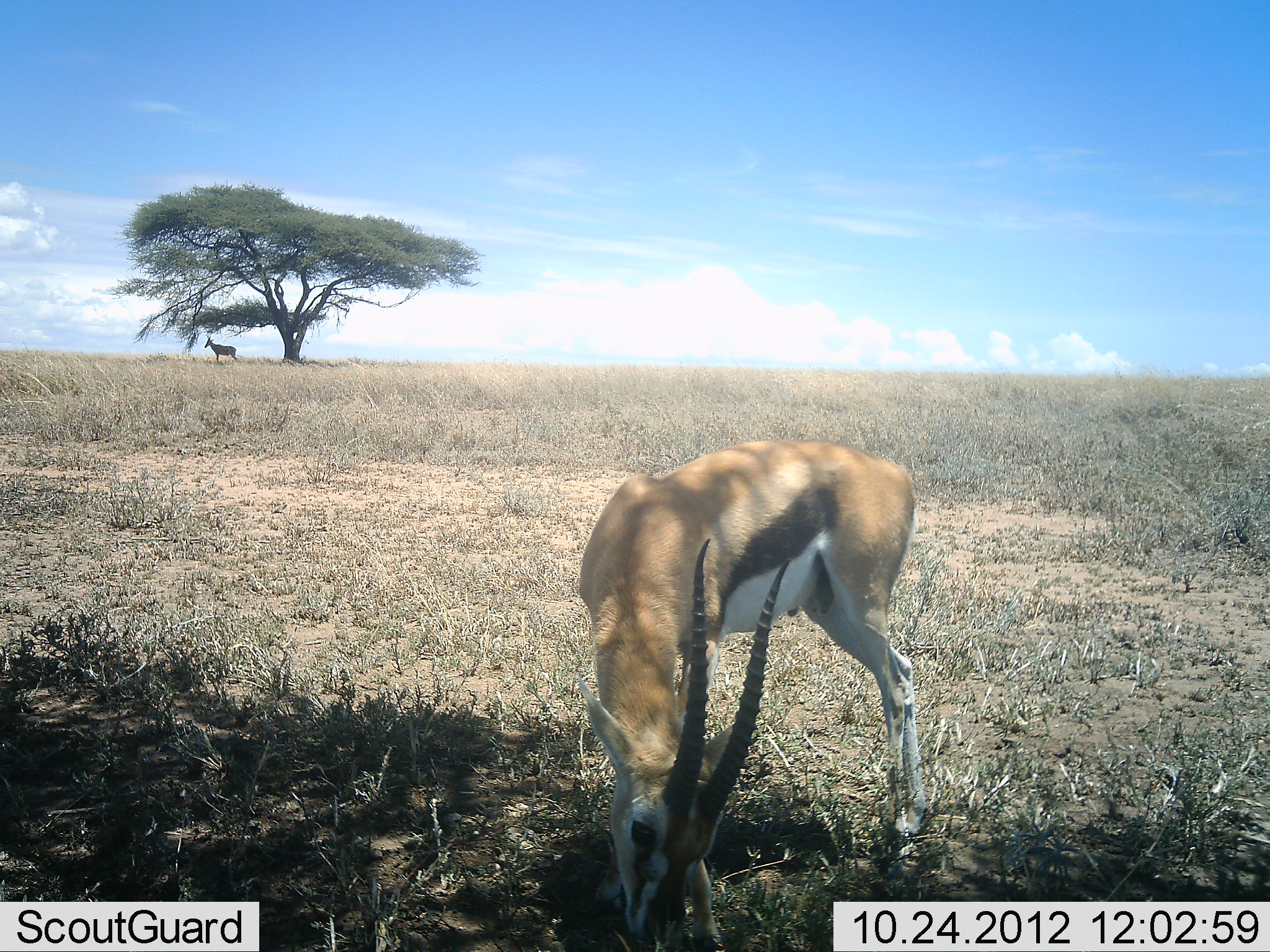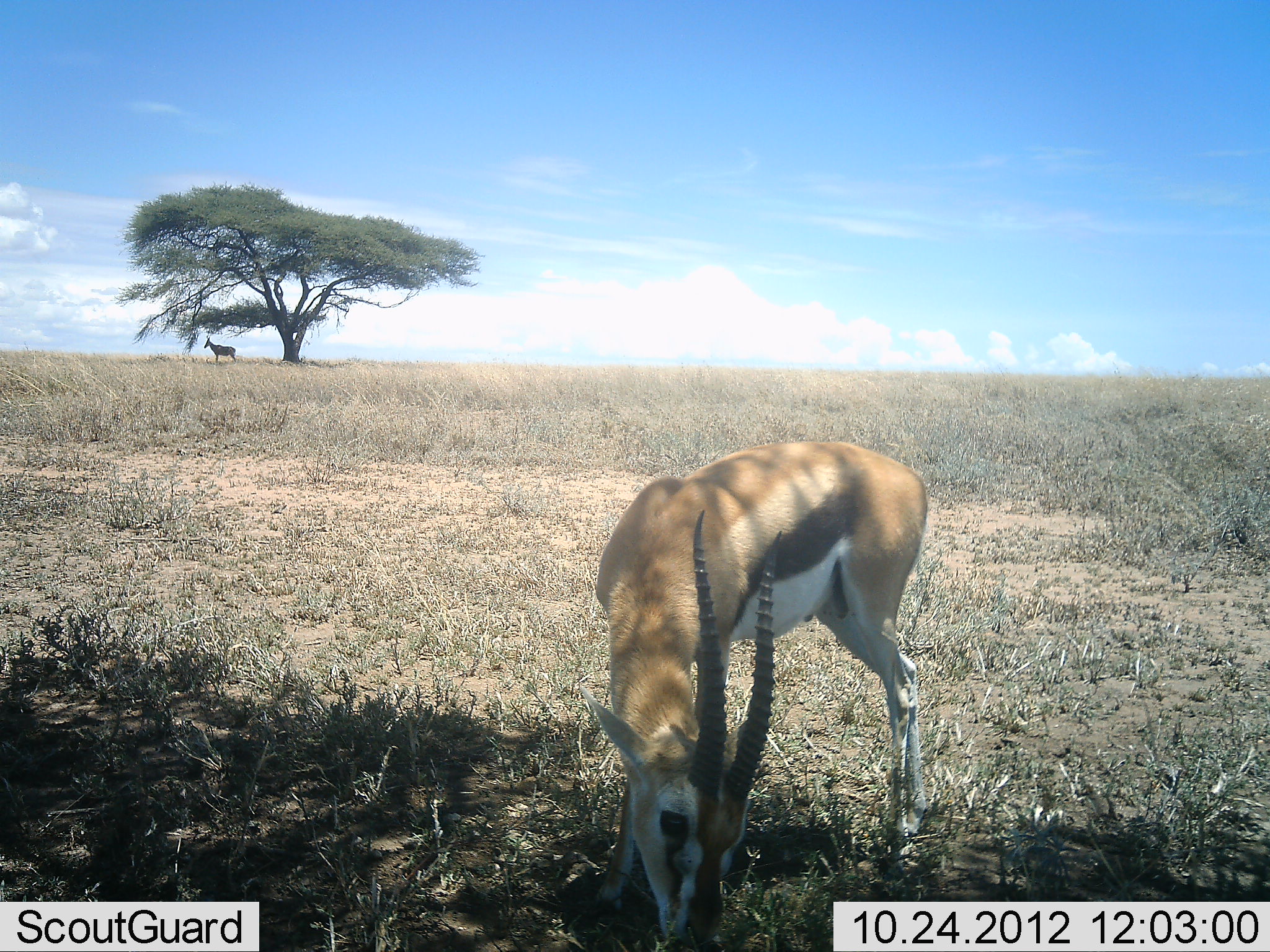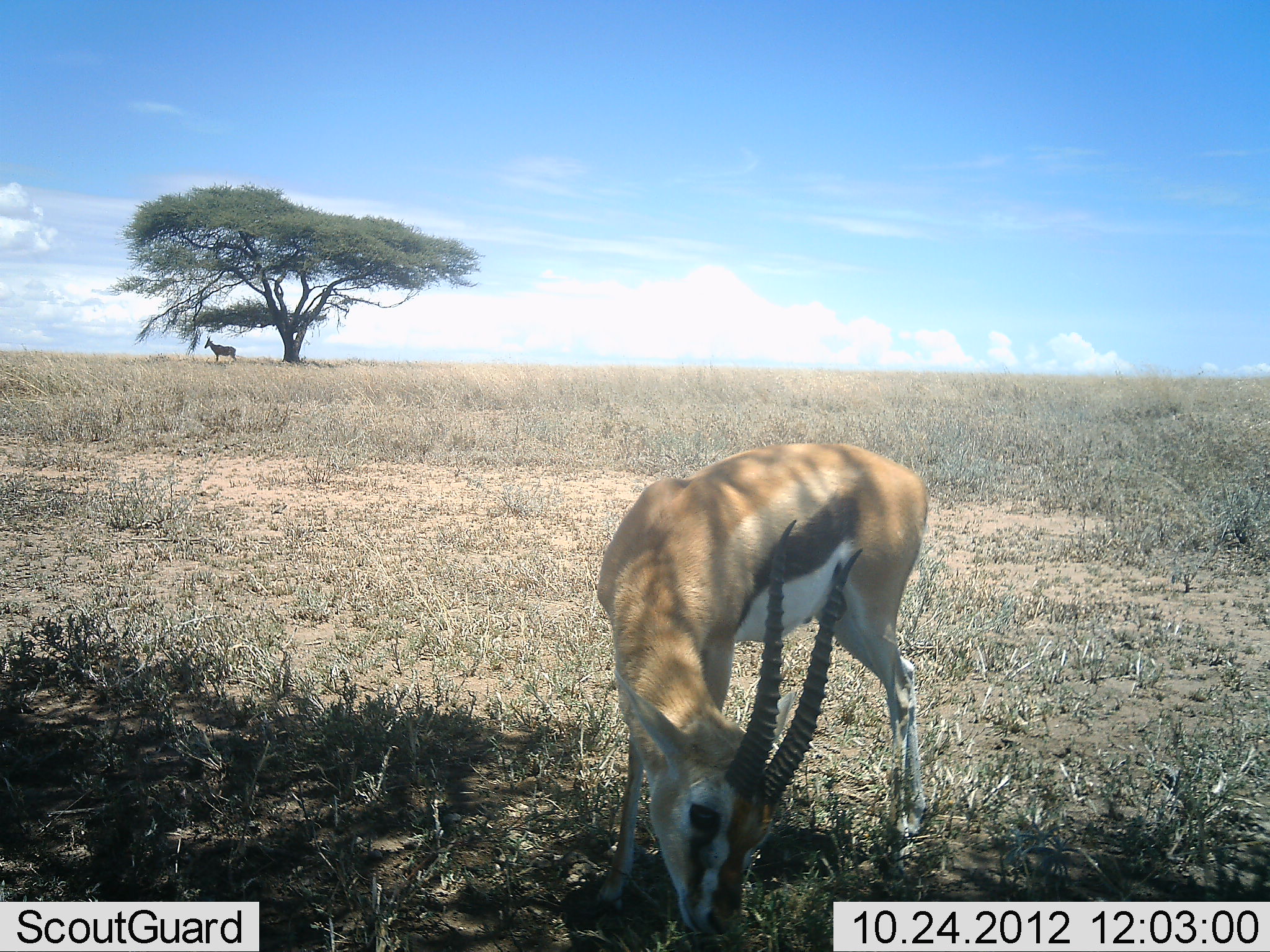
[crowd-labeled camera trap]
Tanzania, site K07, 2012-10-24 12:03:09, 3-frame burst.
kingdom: Animalia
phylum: Chordata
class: Mammalia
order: Artiodactyla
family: Bovidae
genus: Eudorcas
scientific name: Eudorcas thomsonii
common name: thomson's gazelle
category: gazellethomsons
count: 1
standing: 33%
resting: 0%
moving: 7%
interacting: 0%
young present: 0%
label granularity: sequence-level